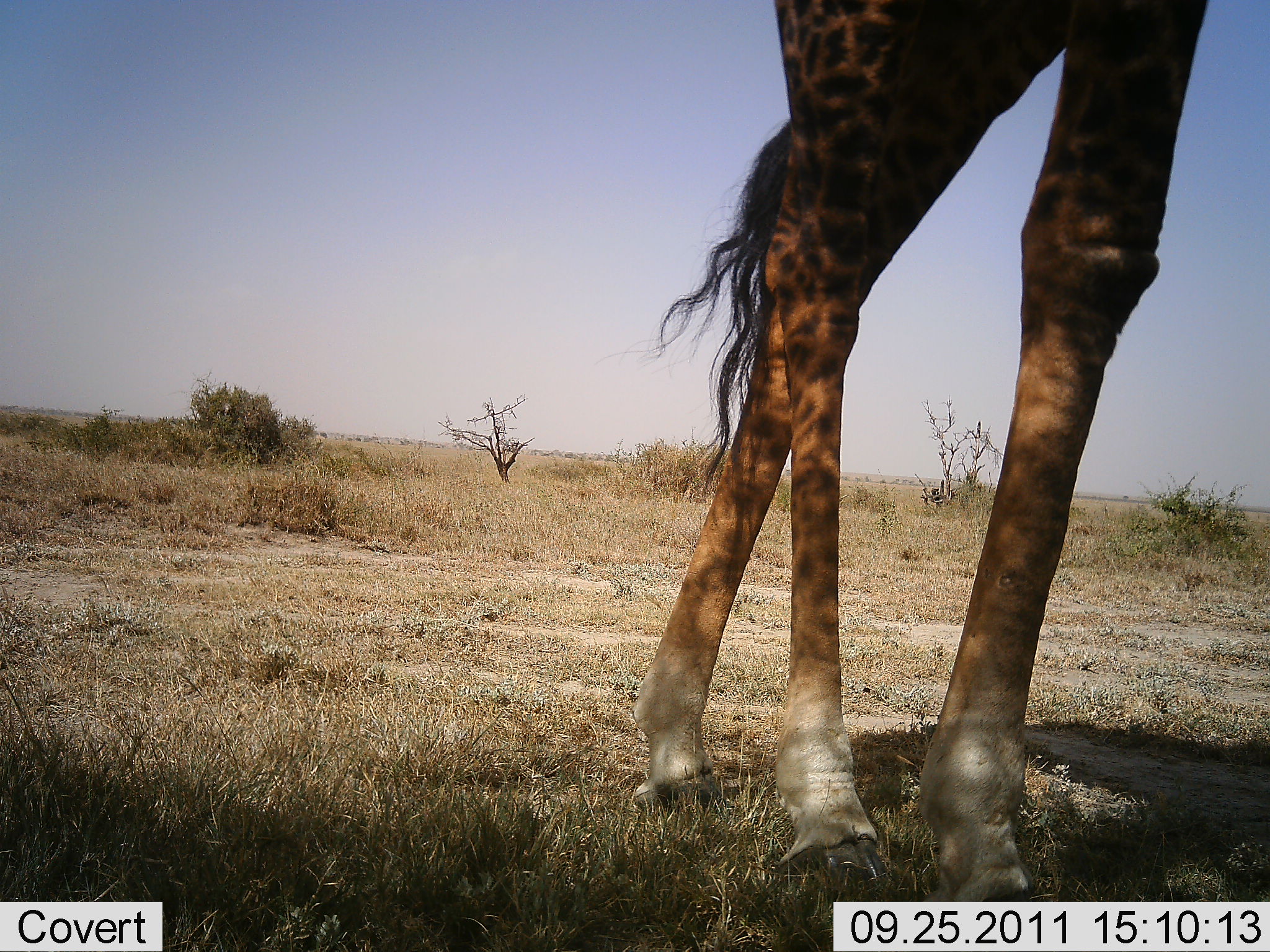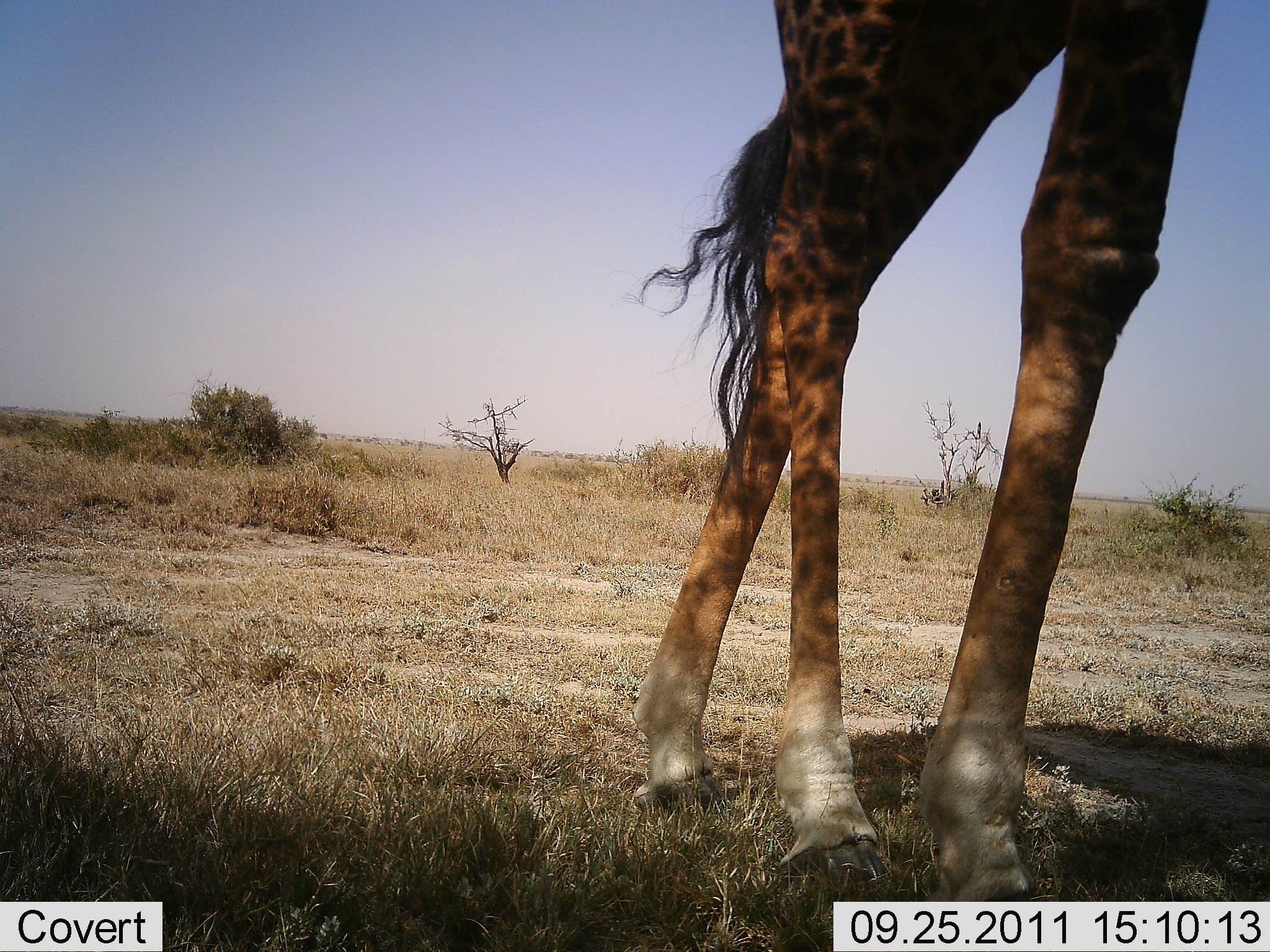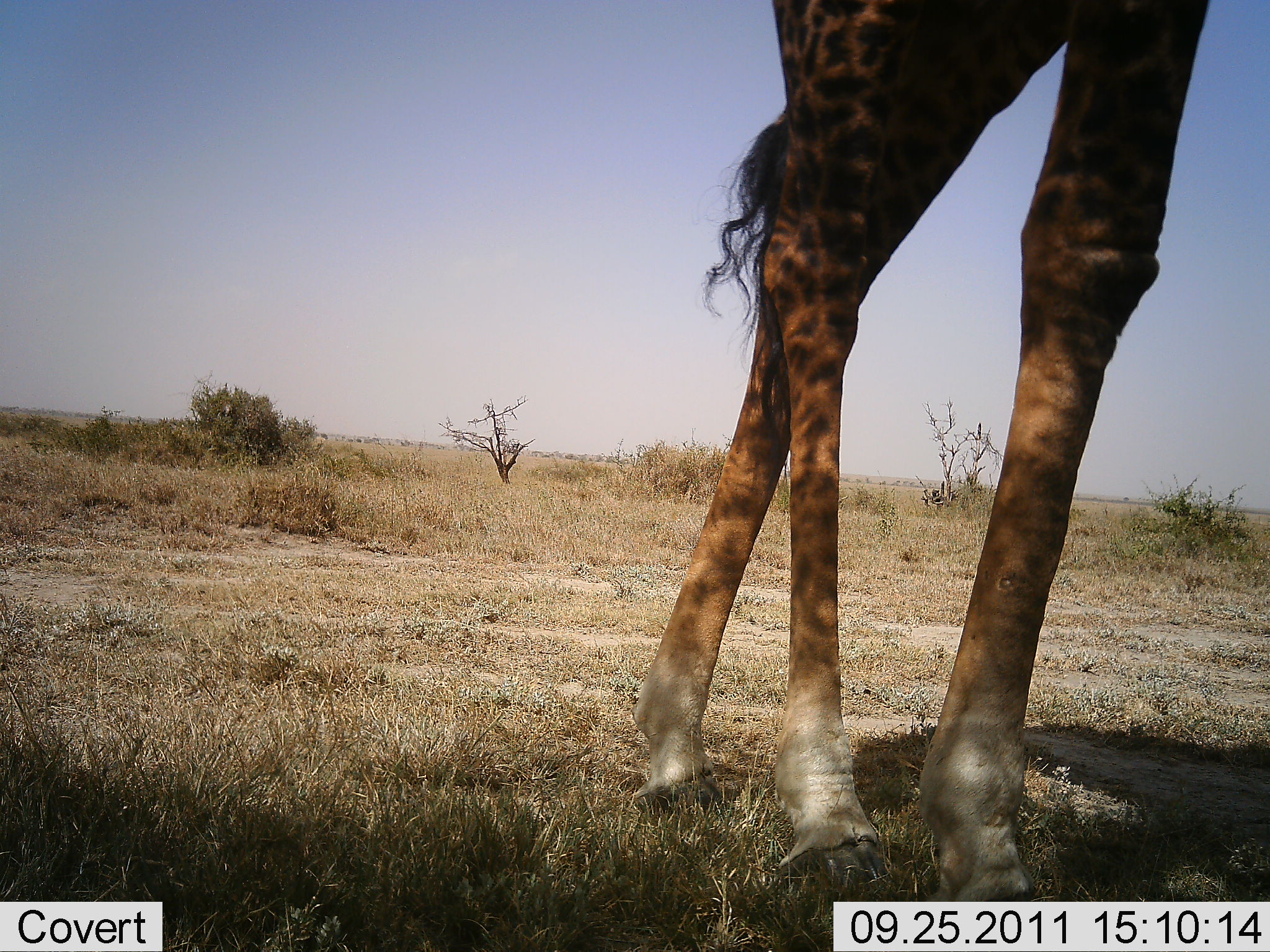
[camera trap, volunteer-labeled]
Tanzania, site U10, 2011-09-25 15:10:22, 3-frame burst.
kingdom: Animalia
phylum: Chordata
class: Mammalia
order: Artiodactyla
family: Giraffidae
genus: Giraffa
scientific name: Giraffa camelopardalis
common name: giraffe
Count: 1.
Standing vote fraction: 91%.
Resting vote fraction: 0%.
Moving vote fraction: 9%.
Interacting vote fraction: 0%.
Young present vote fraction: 0%.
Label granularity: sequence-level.